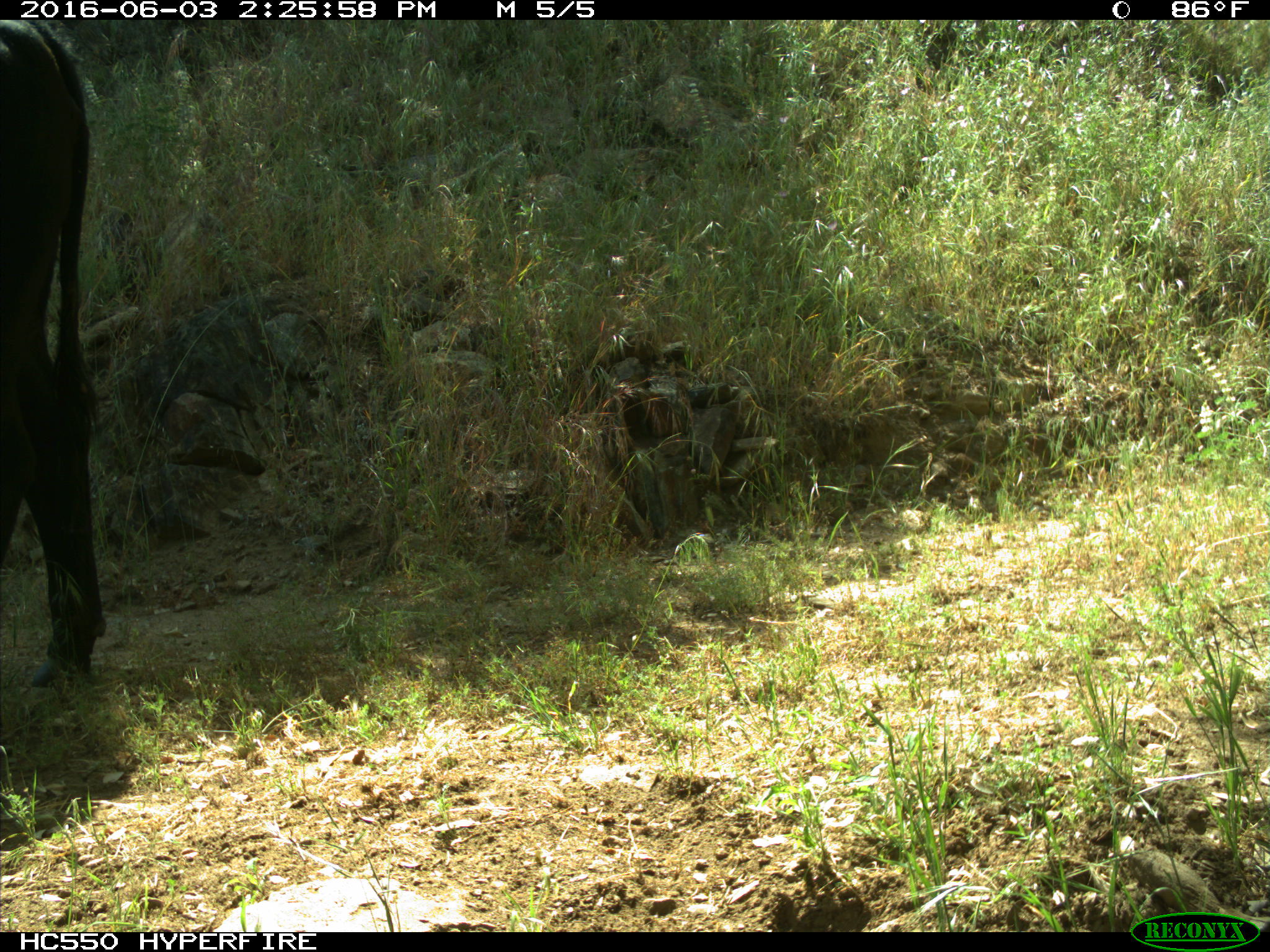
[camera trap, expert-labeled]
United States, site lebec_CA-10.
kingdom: Animalia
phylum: Chordata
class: Mammalia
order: Artiodactyla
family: Bovidae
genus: Bos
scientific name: Bos taurus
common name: domestic cow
Bos taurus (domestic cow).